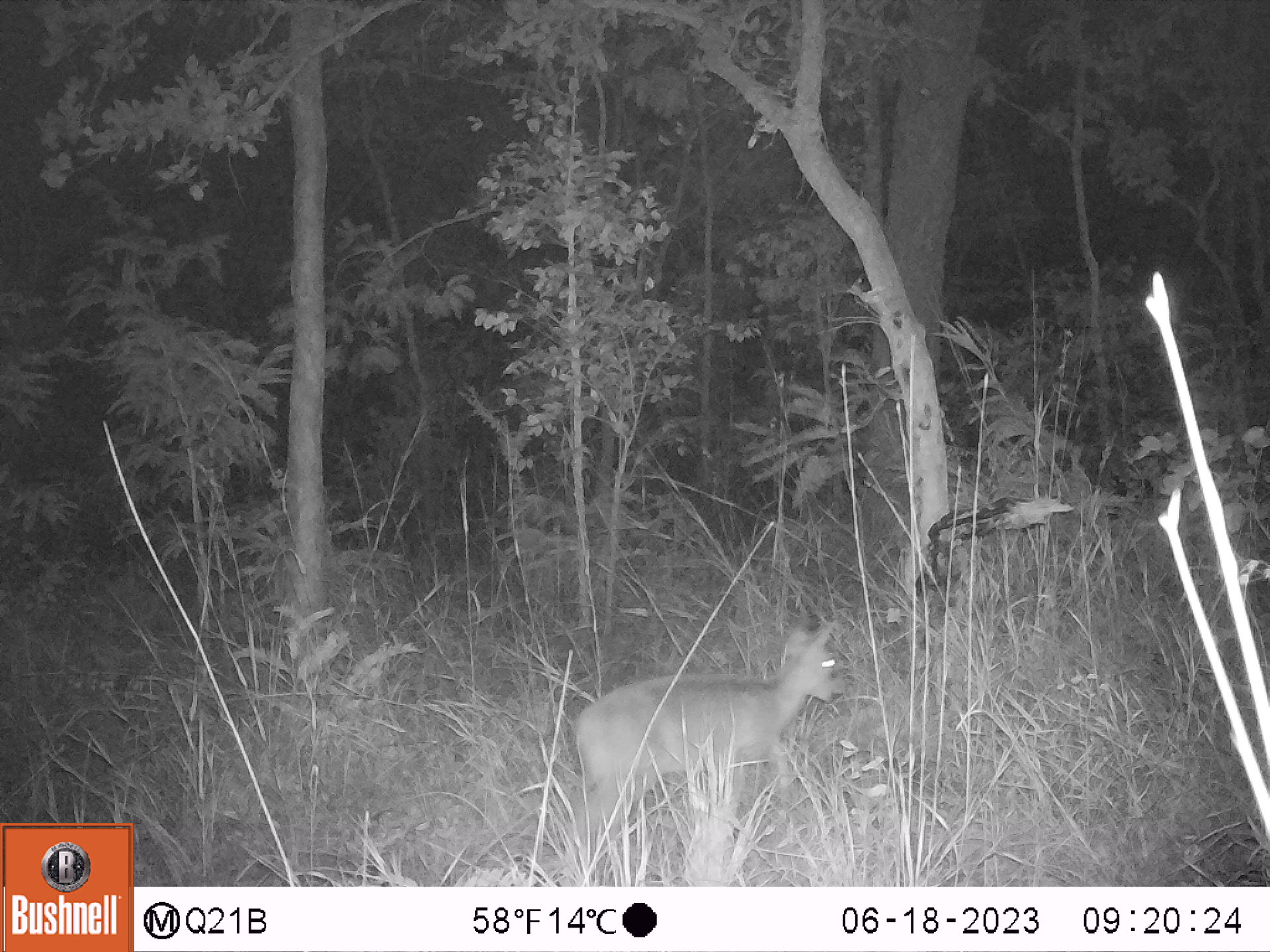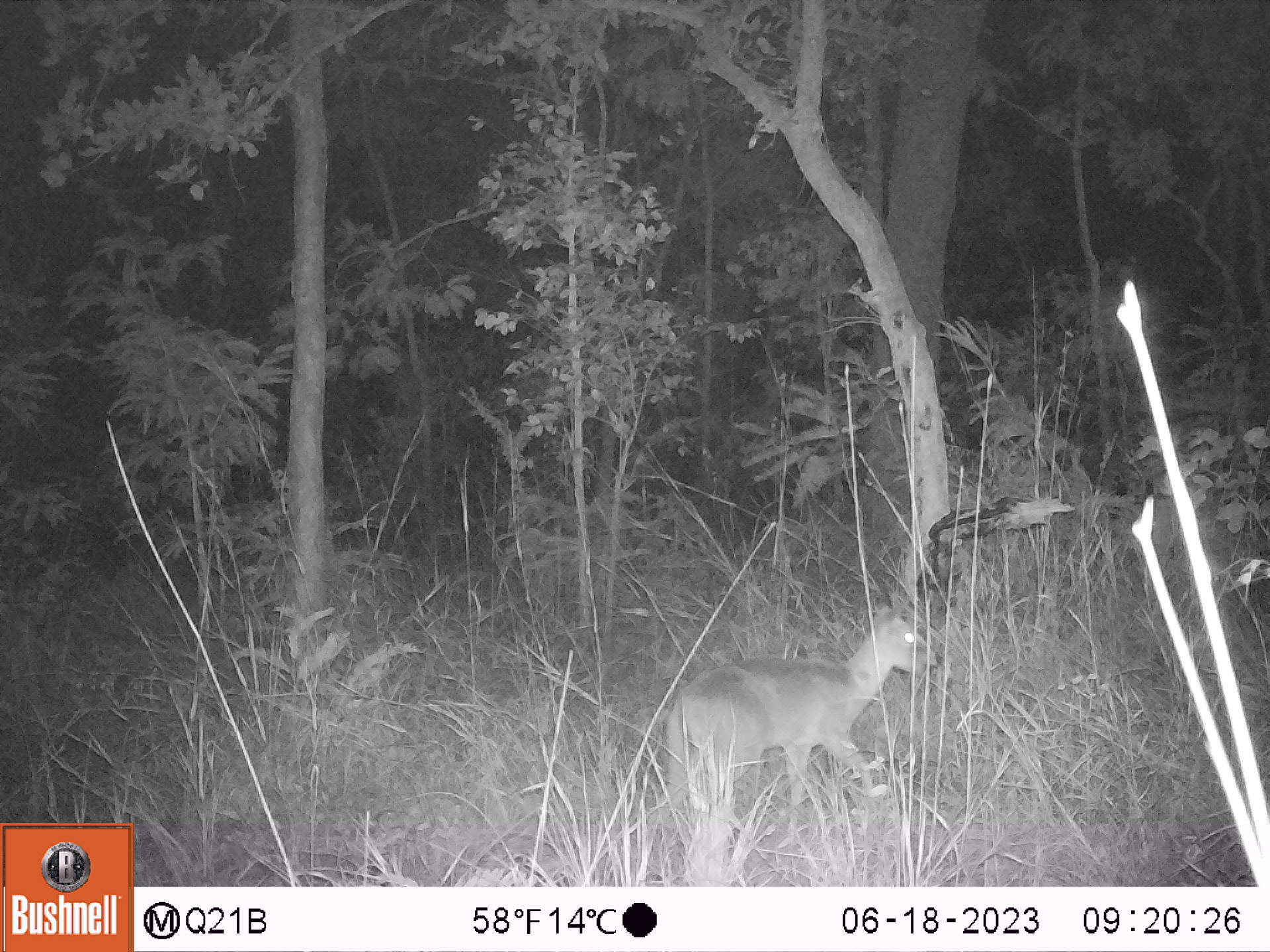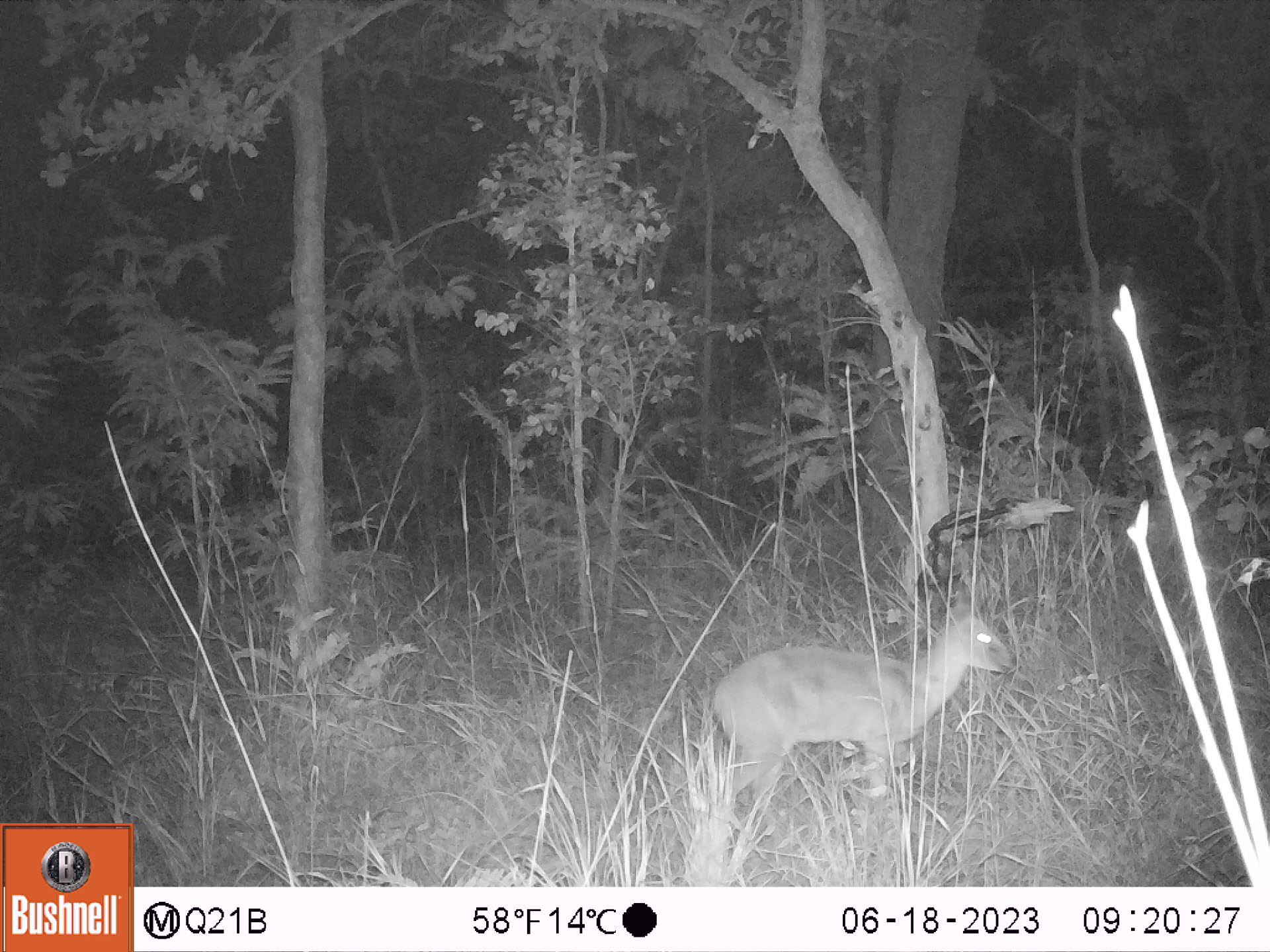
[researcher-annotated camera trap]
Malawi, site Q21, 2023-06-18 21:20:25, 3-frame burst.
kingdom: Animalia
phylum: Chordata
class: Mammalia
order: Artiodactyla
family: Bovidae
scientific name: Antilopinae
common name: small antelope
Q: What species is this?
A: Small antelope (Antilopinae).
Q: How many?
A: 1.